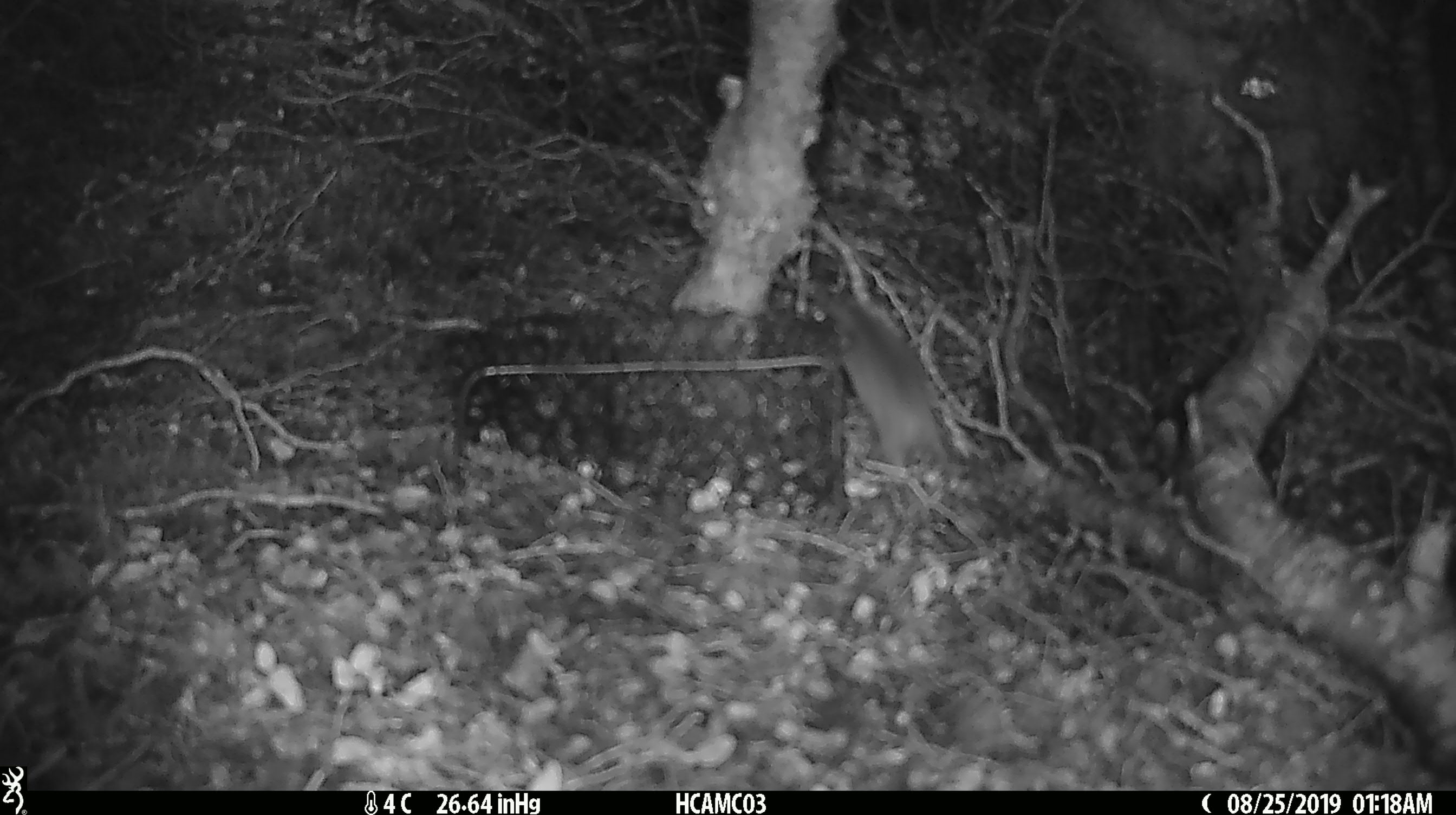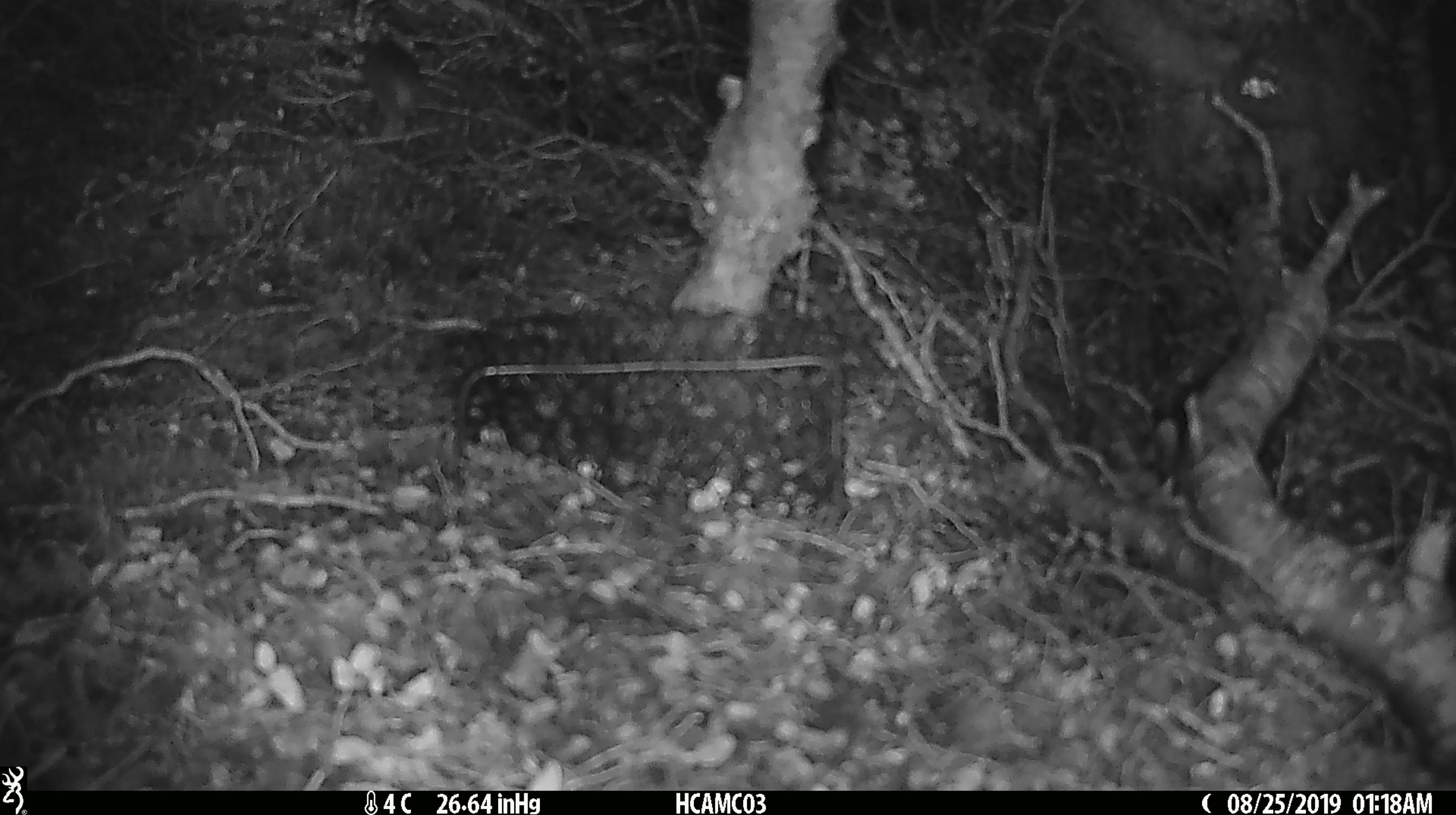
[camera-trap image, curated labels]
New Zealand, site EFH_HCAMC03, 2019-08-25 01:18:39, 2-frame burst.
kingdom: Animalia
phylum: Chordata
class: Mammalia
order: Rodentia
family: Muridae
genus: Mus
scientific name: Mus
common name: mouse